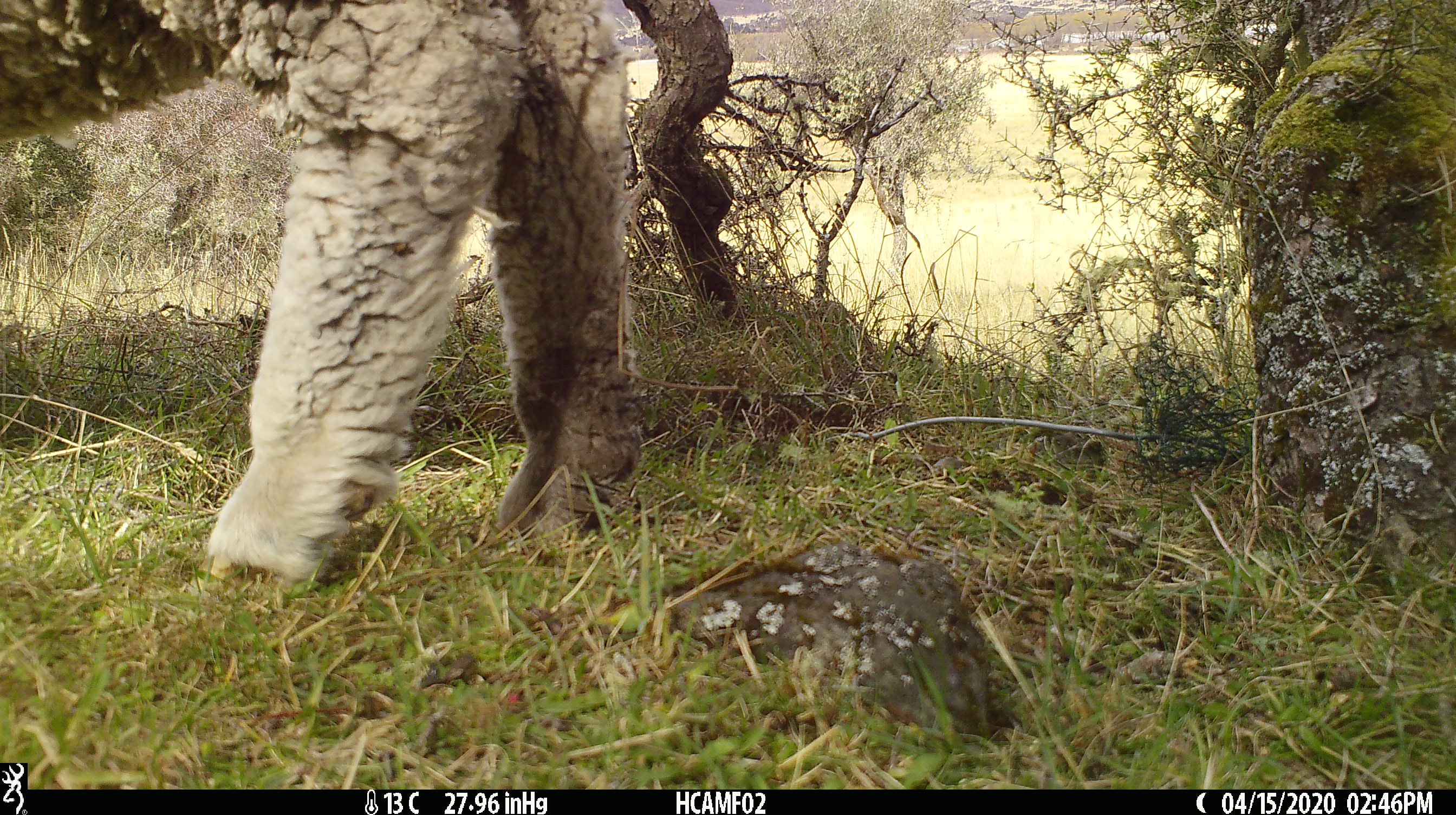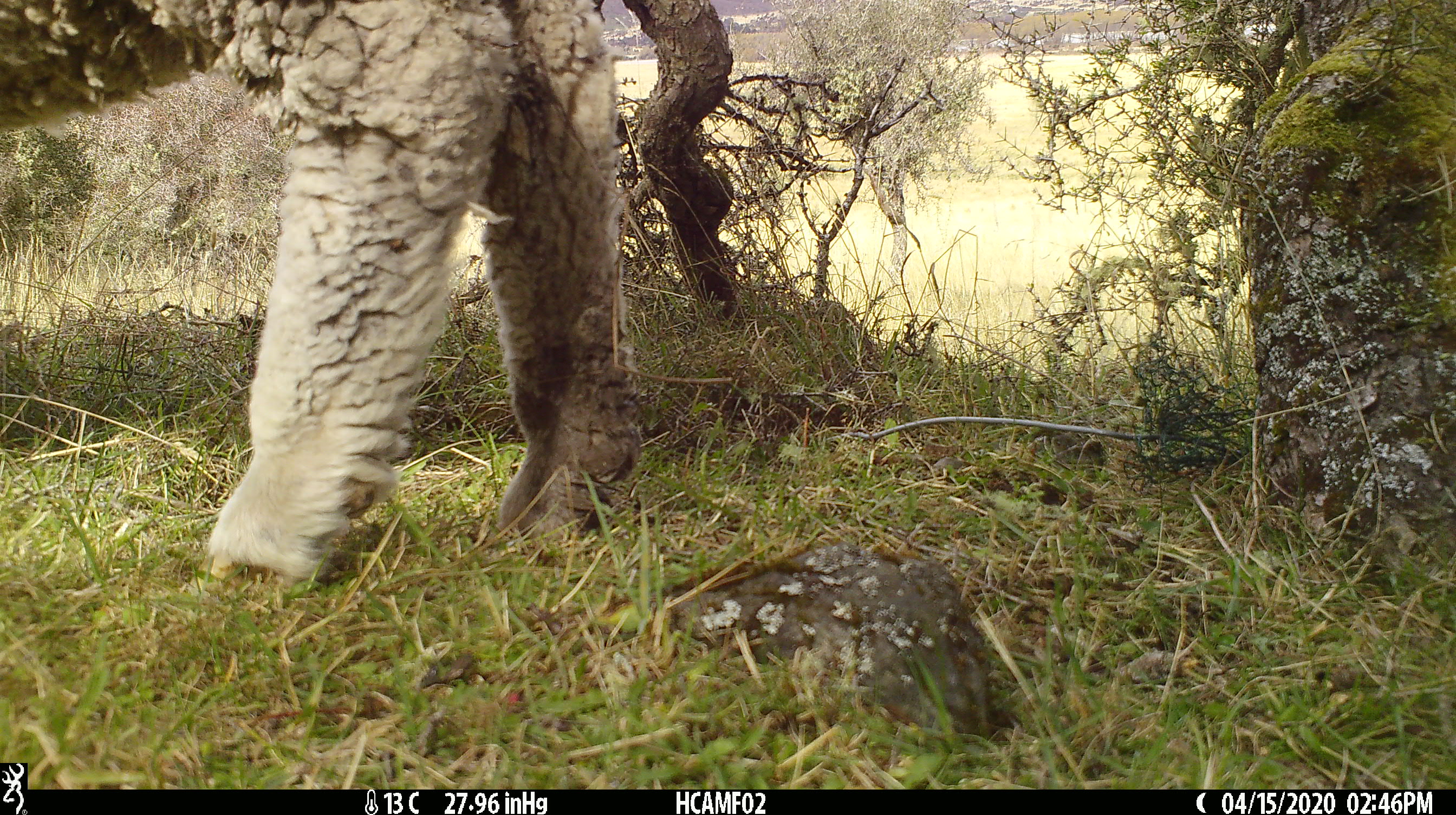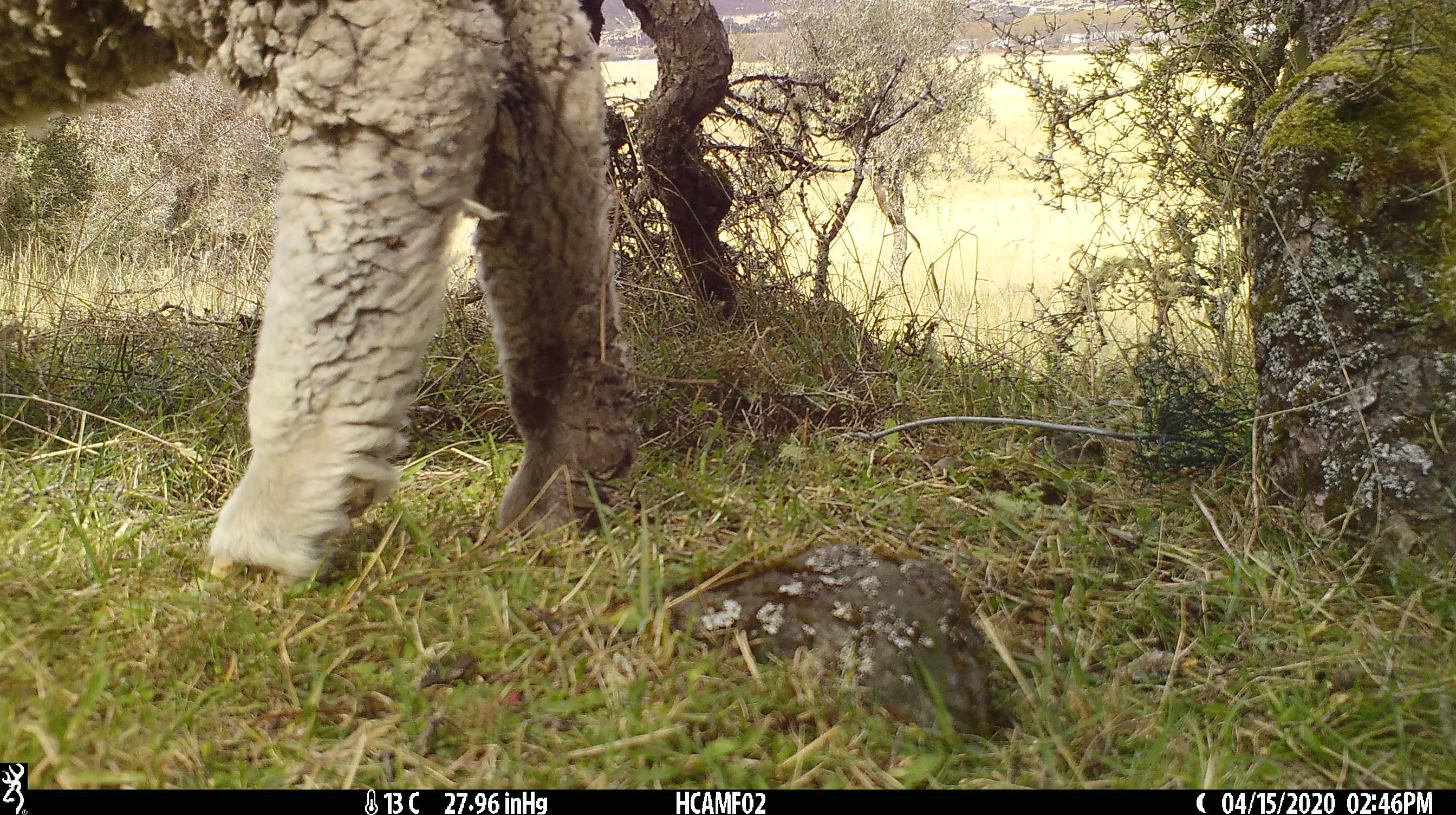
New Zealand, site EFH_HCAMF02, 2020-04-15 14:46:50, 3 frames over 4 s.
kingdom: Animalia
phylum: Chordata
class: Mammalia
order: Artiodactyla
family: Bovidae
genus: Ovis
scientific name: Ovis aries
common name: domestic sheep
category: sheep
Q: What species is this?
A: Sheep (domestic sheep) (Ovis aries).